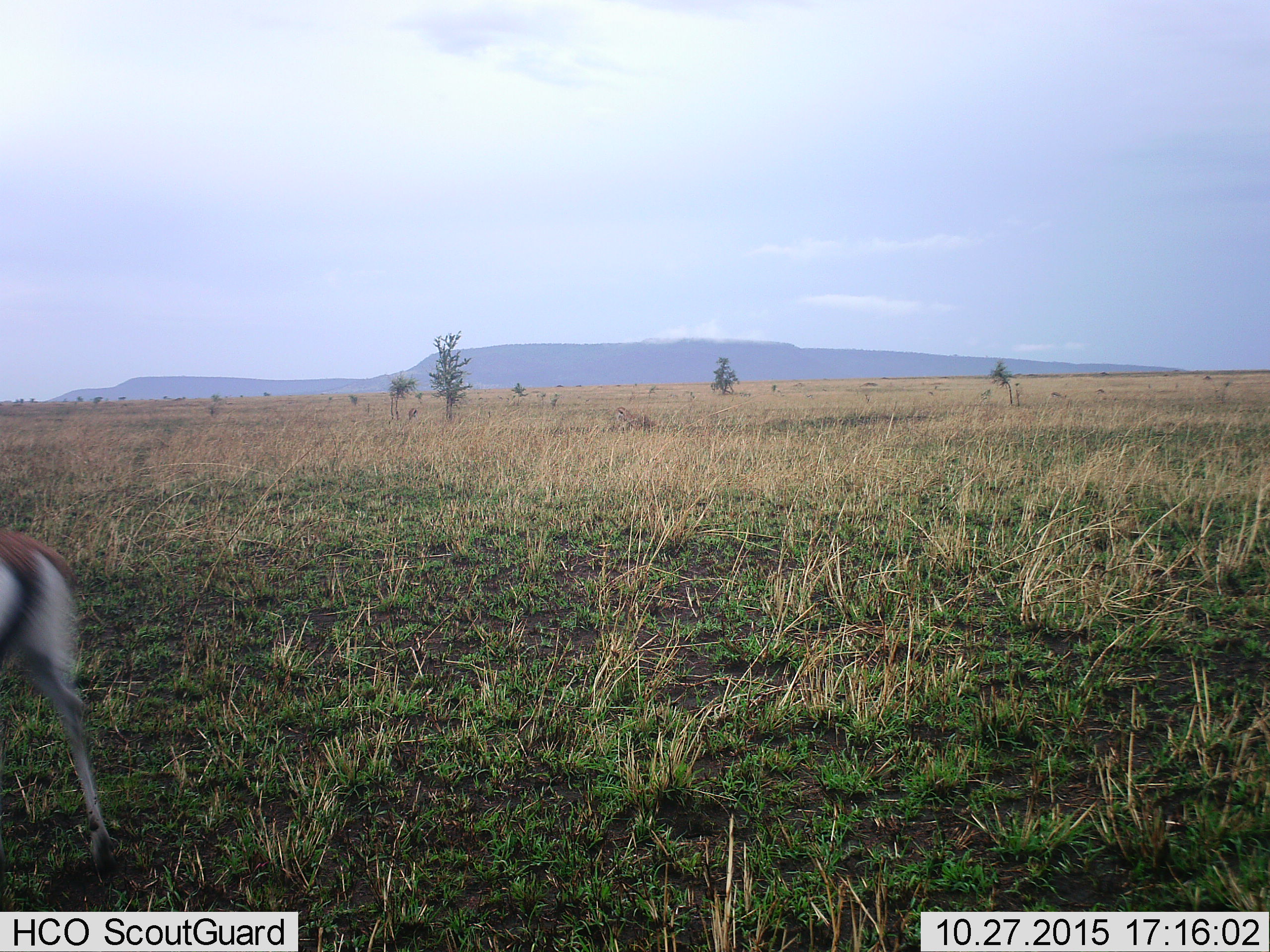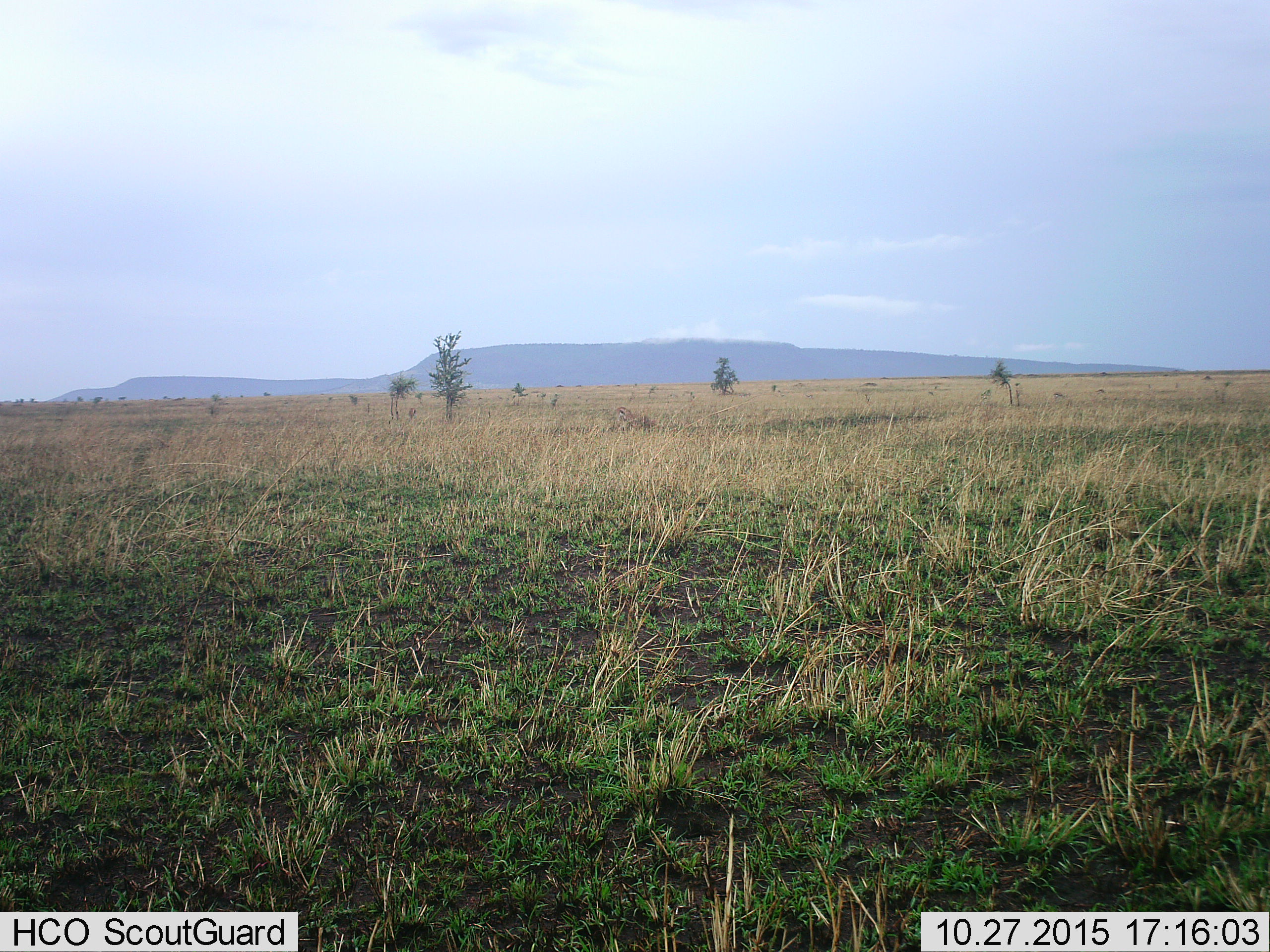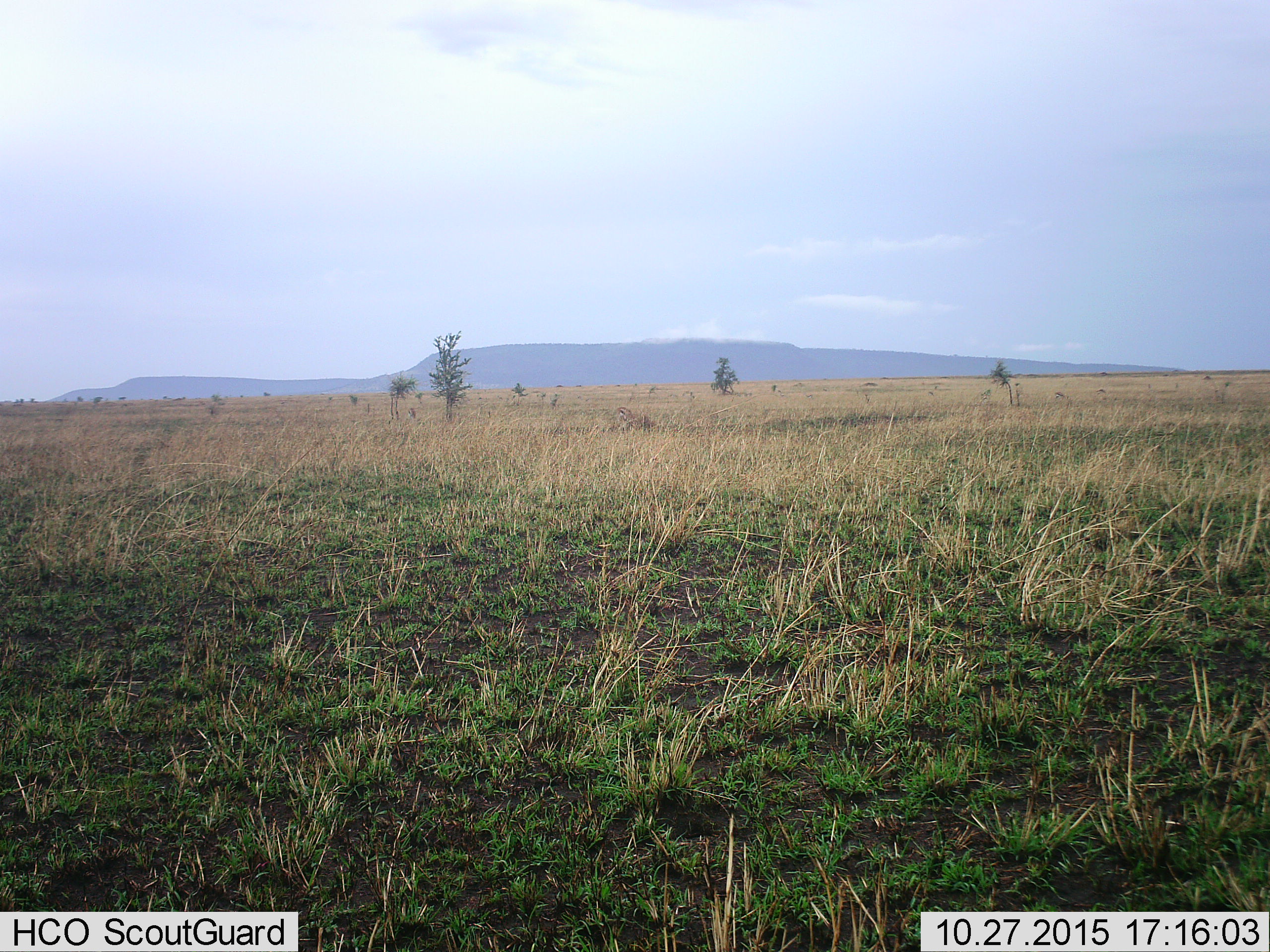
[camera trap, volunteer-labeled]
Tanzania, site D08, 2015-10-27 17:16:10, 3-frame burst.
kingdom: Animalia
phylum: Chordata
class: Mammalia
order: Artiodactyla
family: Bovidae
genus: Eudorcas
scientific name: Eudorcas thomsonii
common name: thomson's gazelle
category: gazellethomsons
Gazellethomsons (thomson's gazelle) (Eudorcas thomsonii), count 2. Behavior (volunteer vote fractions): standing 25%, resting 0%, moving 100%, interacting 0%. Young present (vote fraction): 0%. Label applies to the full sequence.